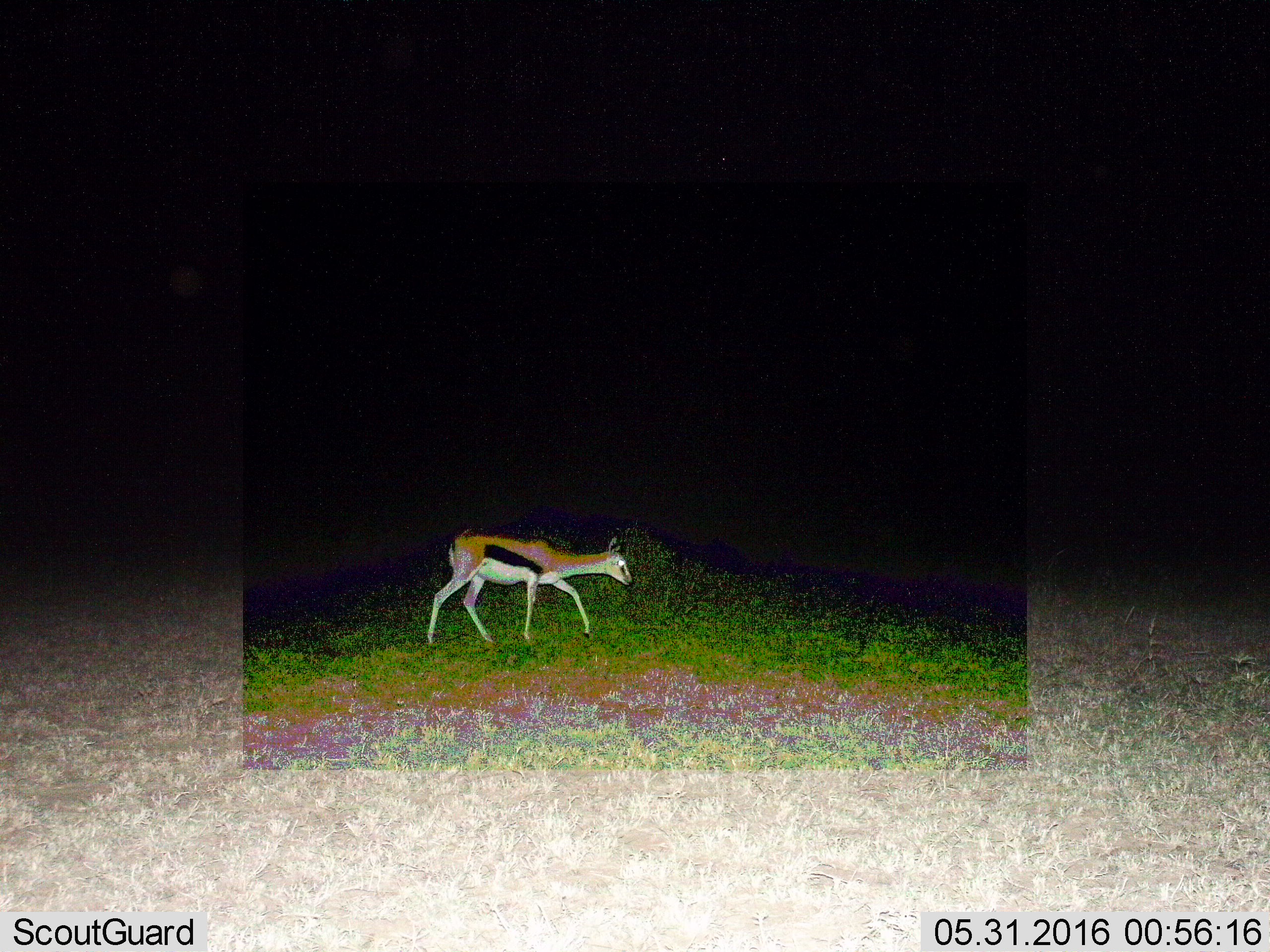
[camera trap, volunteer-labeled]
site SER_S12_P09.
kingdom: Animalia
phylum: Chordata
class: Mammalia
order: Artiodactyla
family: Bovidae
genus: Eudorcas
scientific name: Eudorcas thomsonii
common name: thomson's gazelle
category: gazellethomsons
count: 1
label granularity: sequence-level